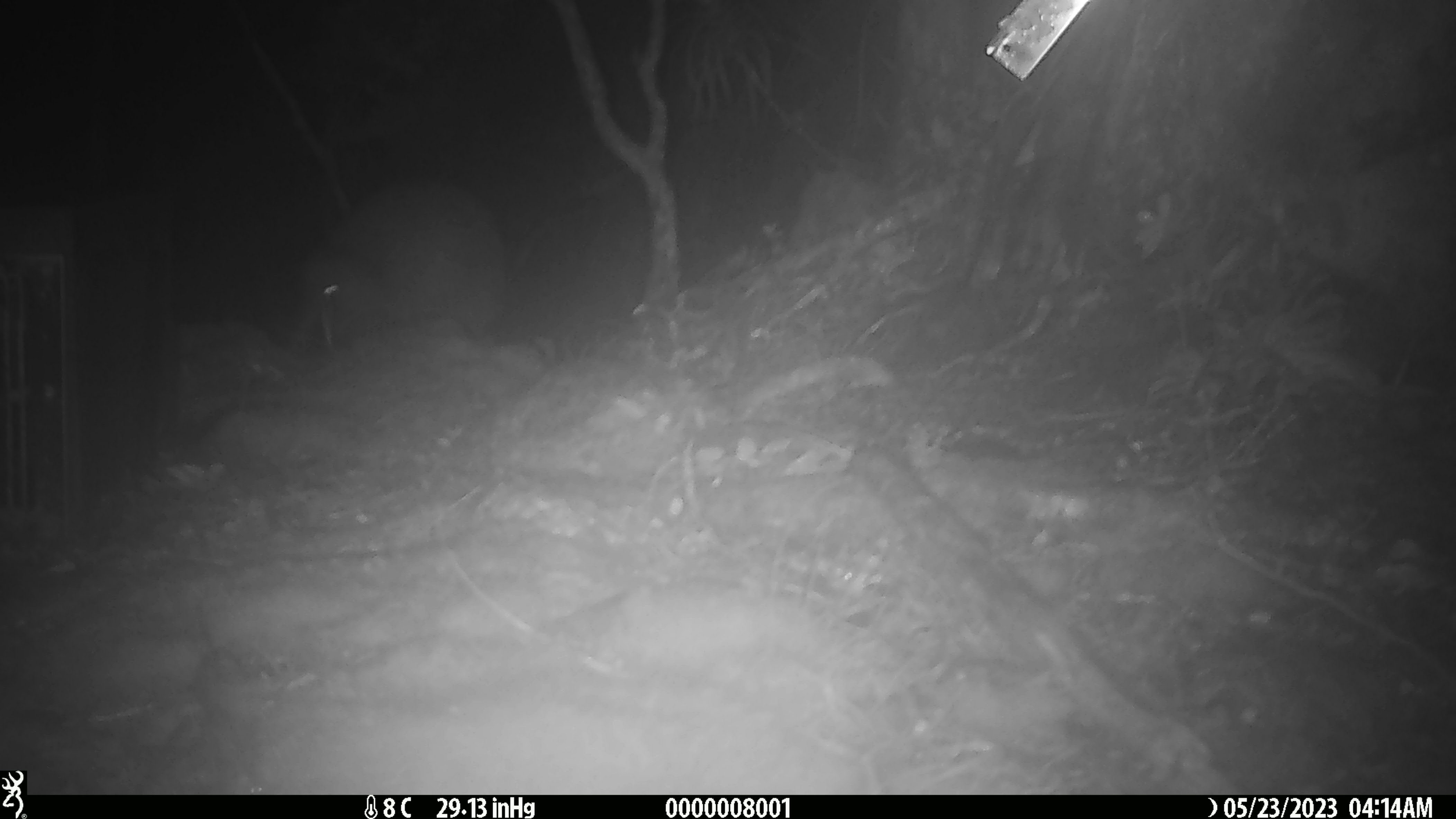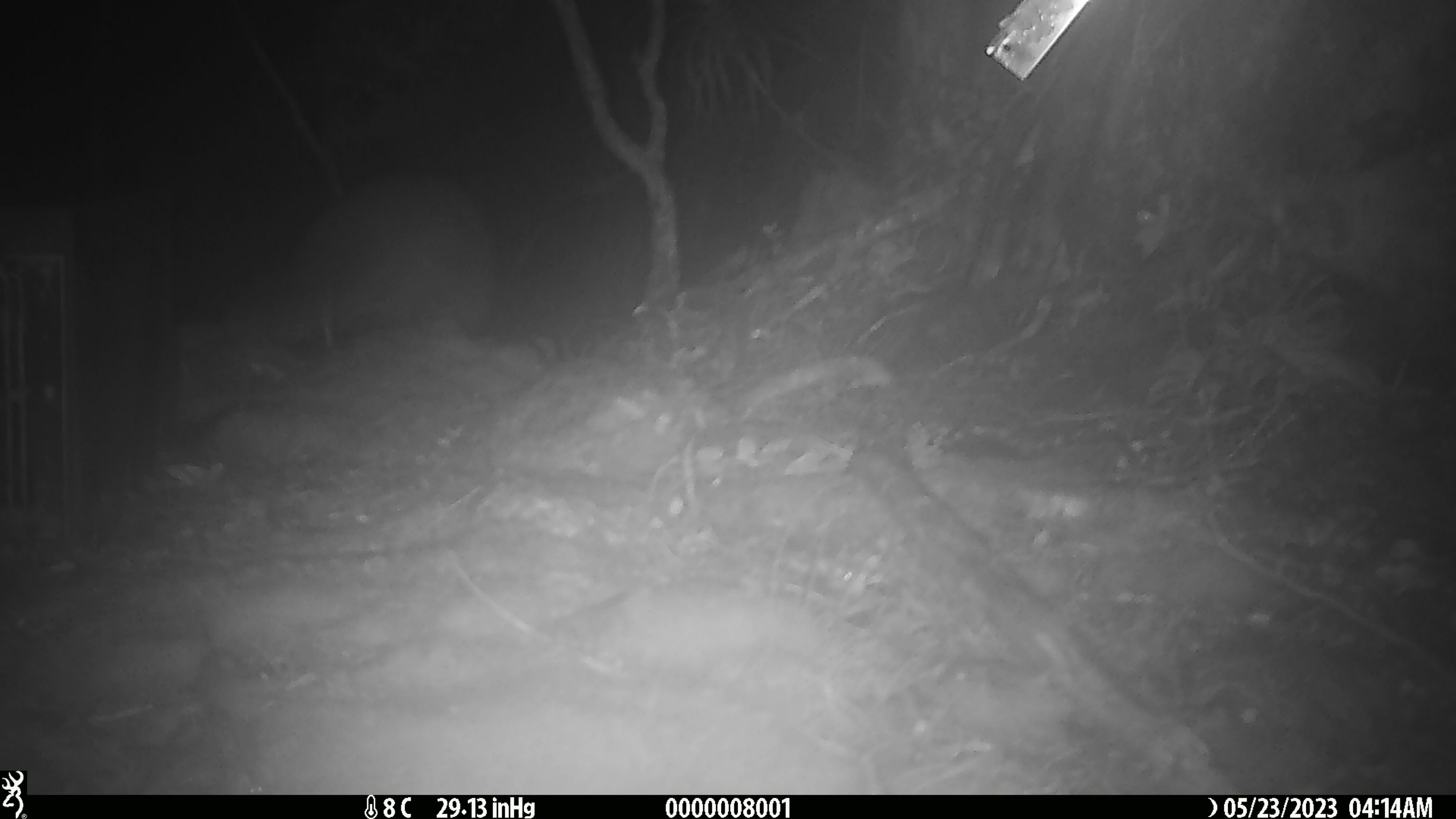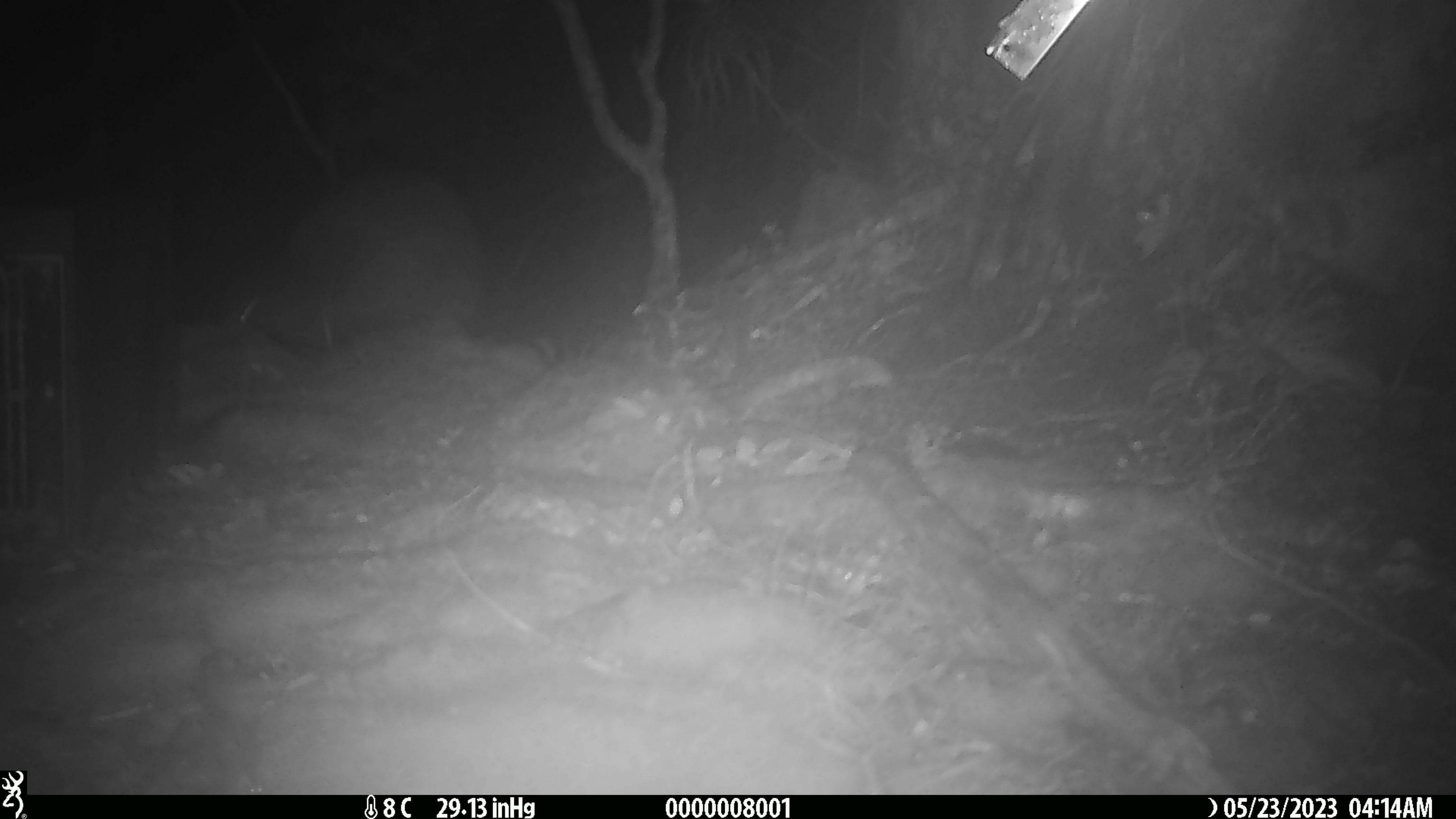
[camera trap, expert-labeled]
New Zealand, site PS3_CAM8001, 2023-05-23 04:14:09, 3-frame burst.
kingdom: Animalia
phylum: Chordata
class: Aves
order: Apterygiformes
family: Apterygidae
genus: Apteryx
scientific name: Apteryx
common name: kiwi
Kiwi (Apteryx).